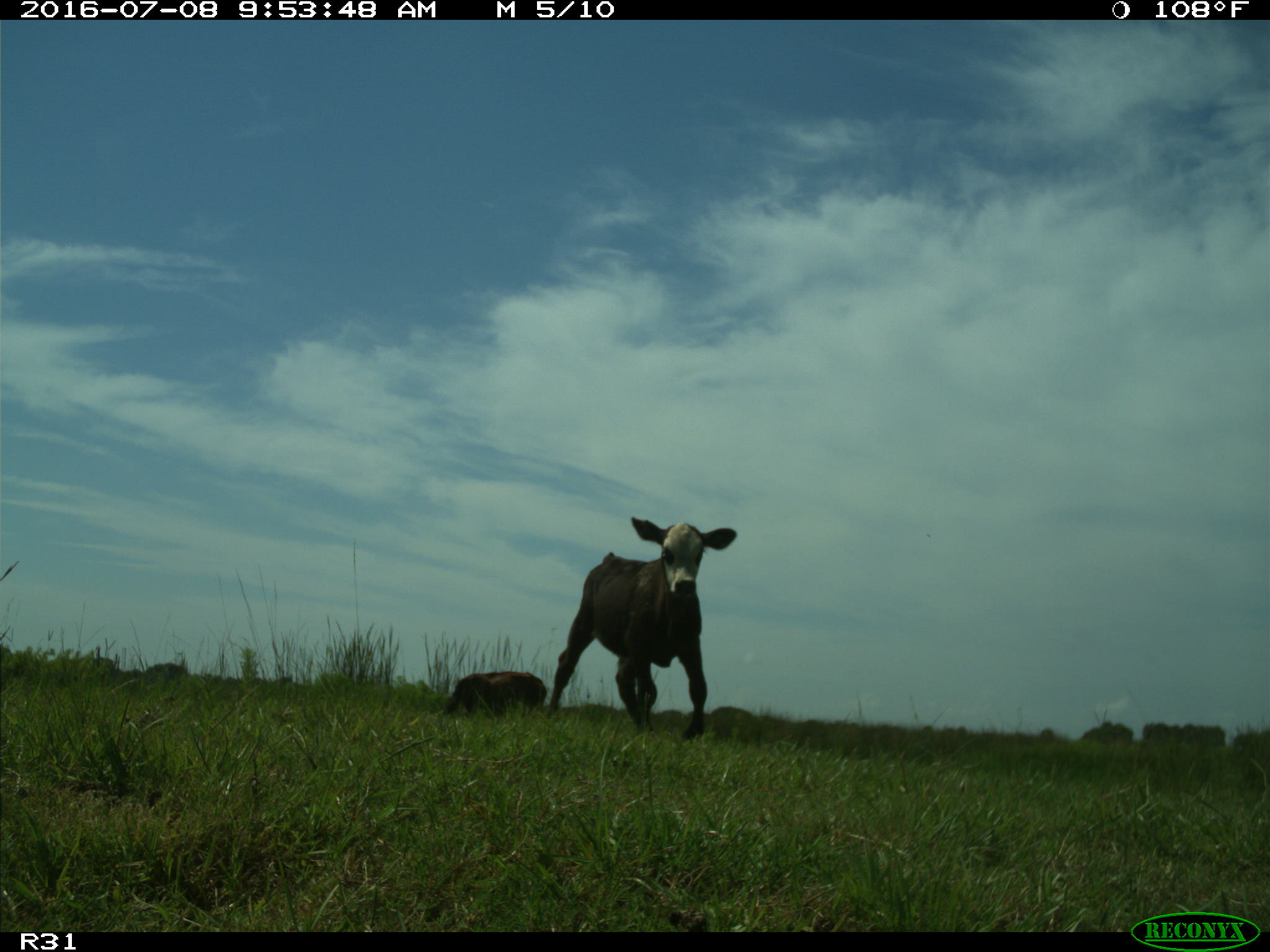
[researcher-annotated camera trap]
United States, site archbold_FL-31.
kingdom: Animalia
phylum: Chordata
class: Mammalia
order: Artiodactyla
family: Bovidae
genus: Bos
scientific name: Bos taurus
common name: domestic cow